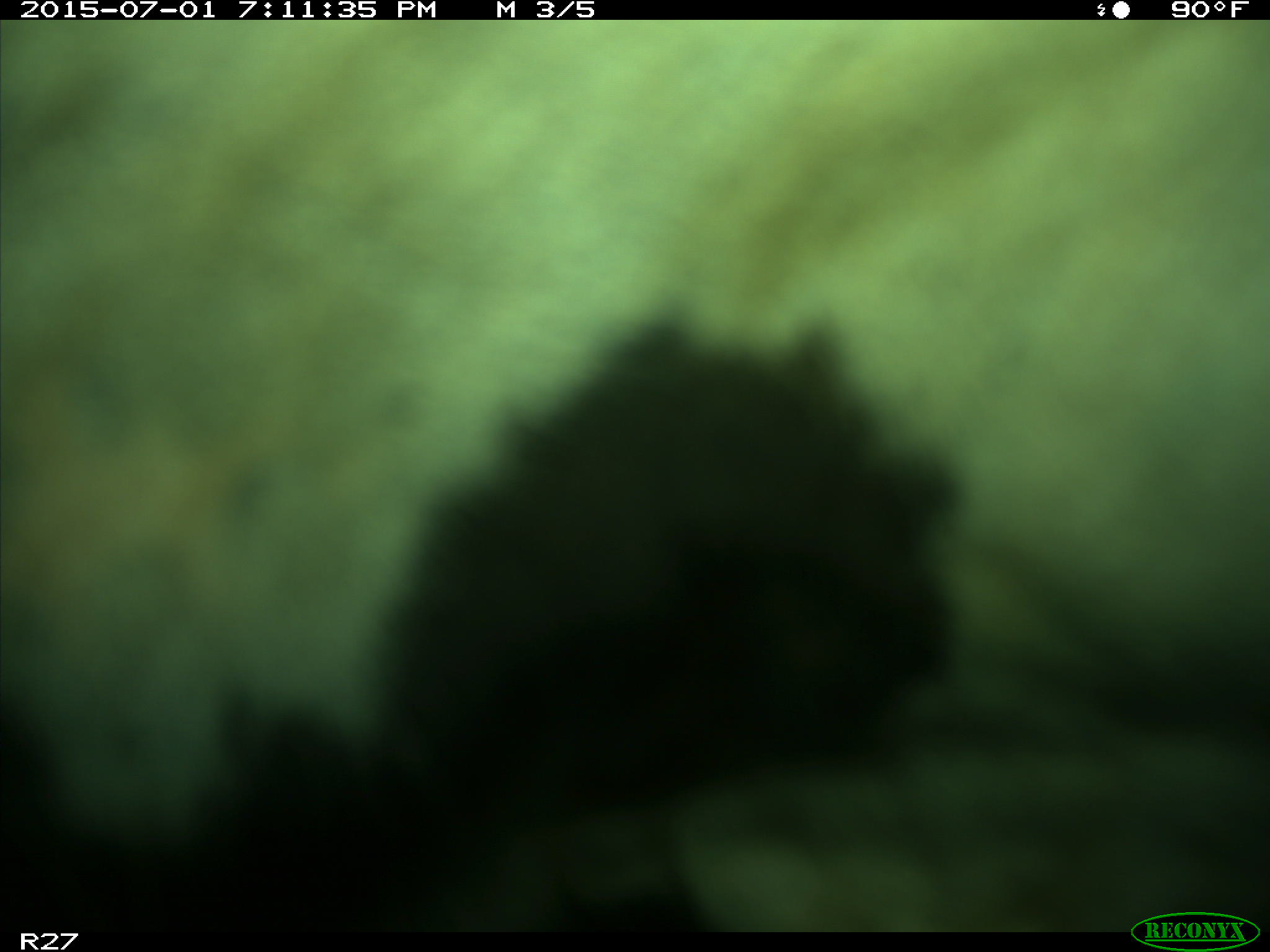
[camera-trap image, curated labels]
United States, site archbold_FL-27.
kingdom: Animalia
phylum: Chordata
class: Mammalia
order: Artiodactyla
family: Bovidae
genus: Bos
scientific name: Bos taurus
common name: domestic cow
Bos taurus (domestic cow).